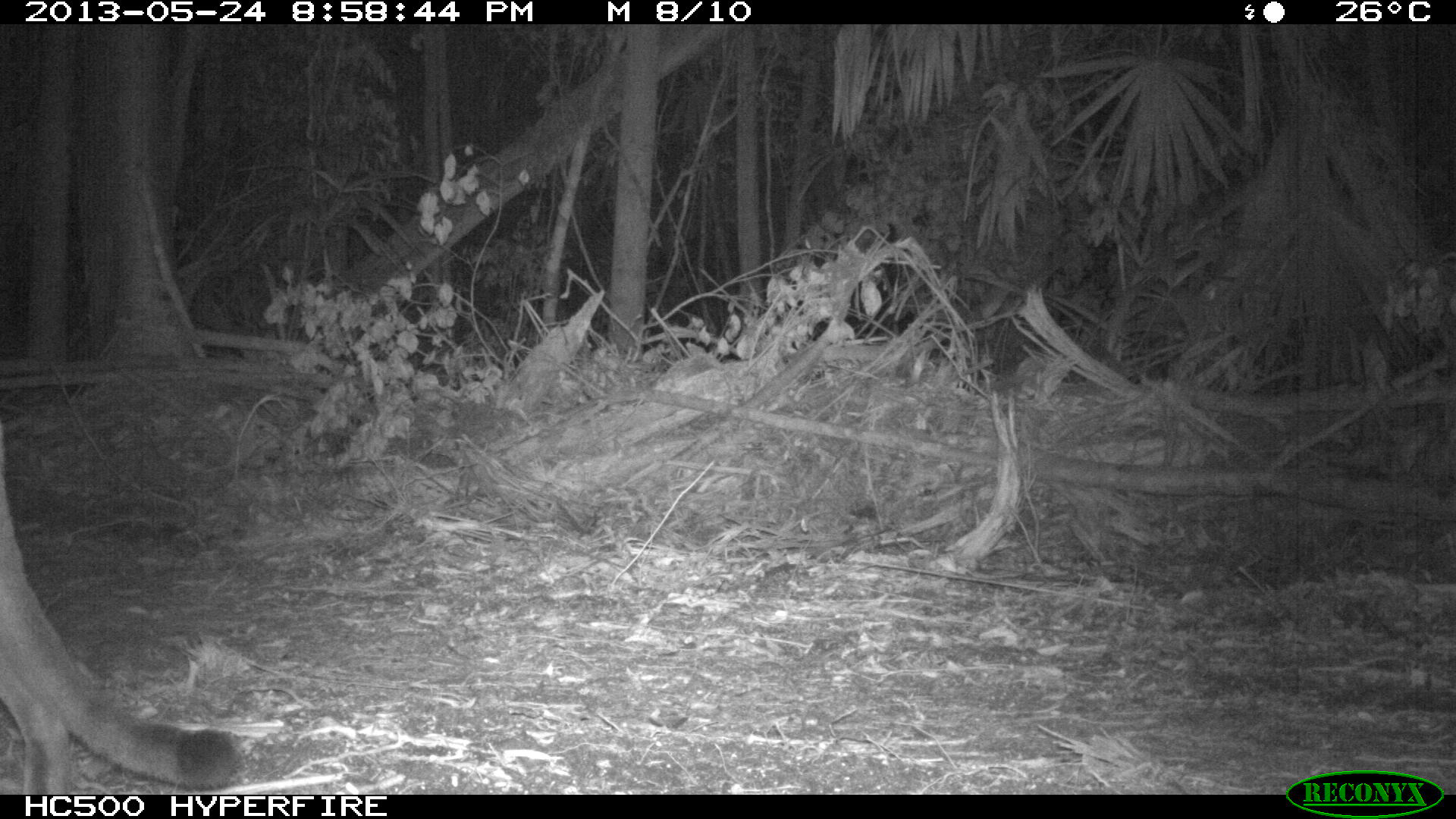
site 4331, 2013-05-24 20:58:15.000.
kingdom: Animalia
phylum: Chordata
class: Mammalia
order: Carnivora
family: Felidae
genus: Puma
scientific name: Puma concolor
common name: mountain lion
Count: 1.